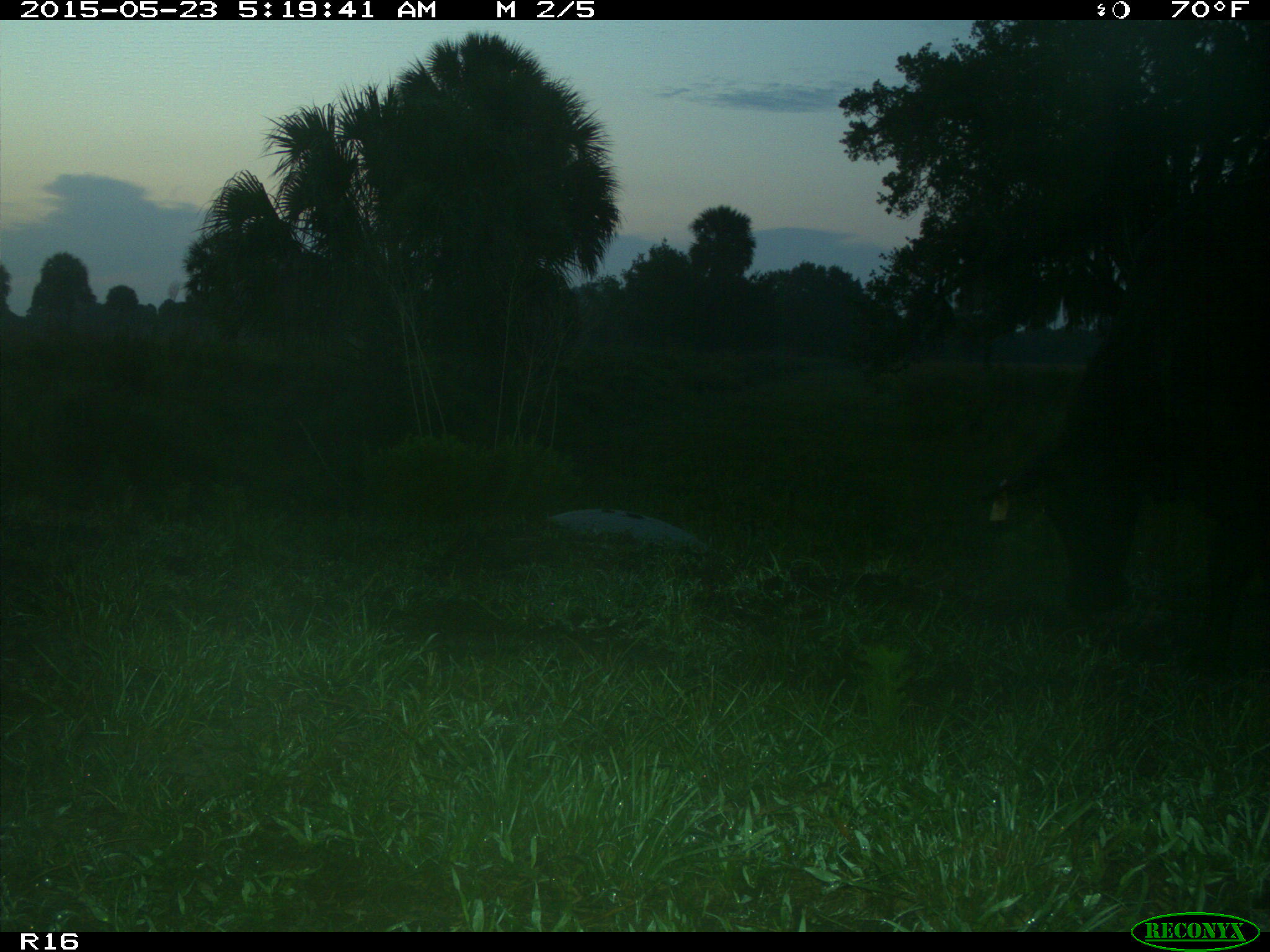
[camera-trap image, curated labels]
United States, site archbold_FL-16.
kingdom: Animalia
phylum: Chordata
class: Mammalia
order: Artiodactyla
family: Bovidae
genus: Bos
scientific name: Bos taurus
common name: domestic cow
Bos taurus (domestic cow).